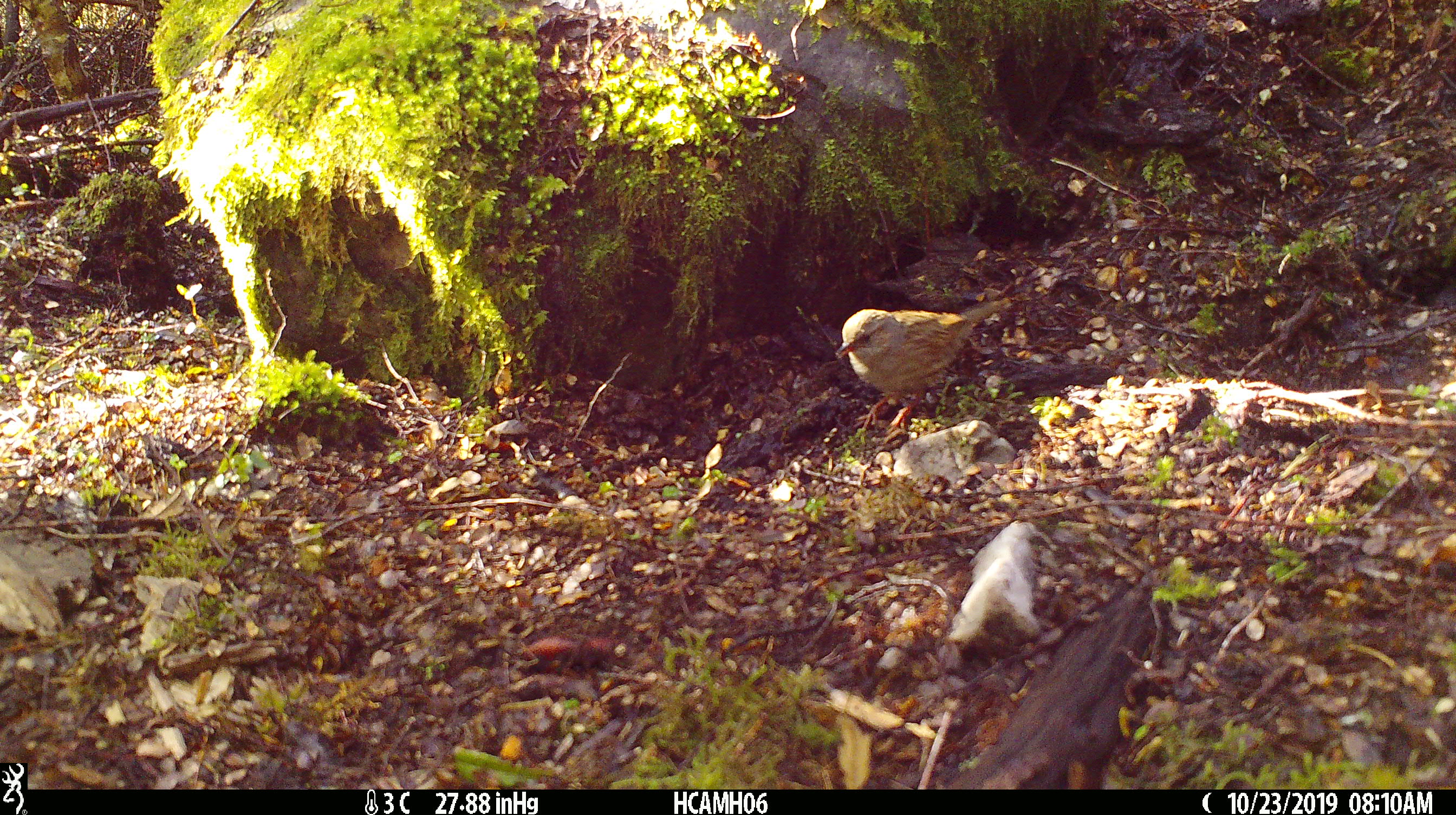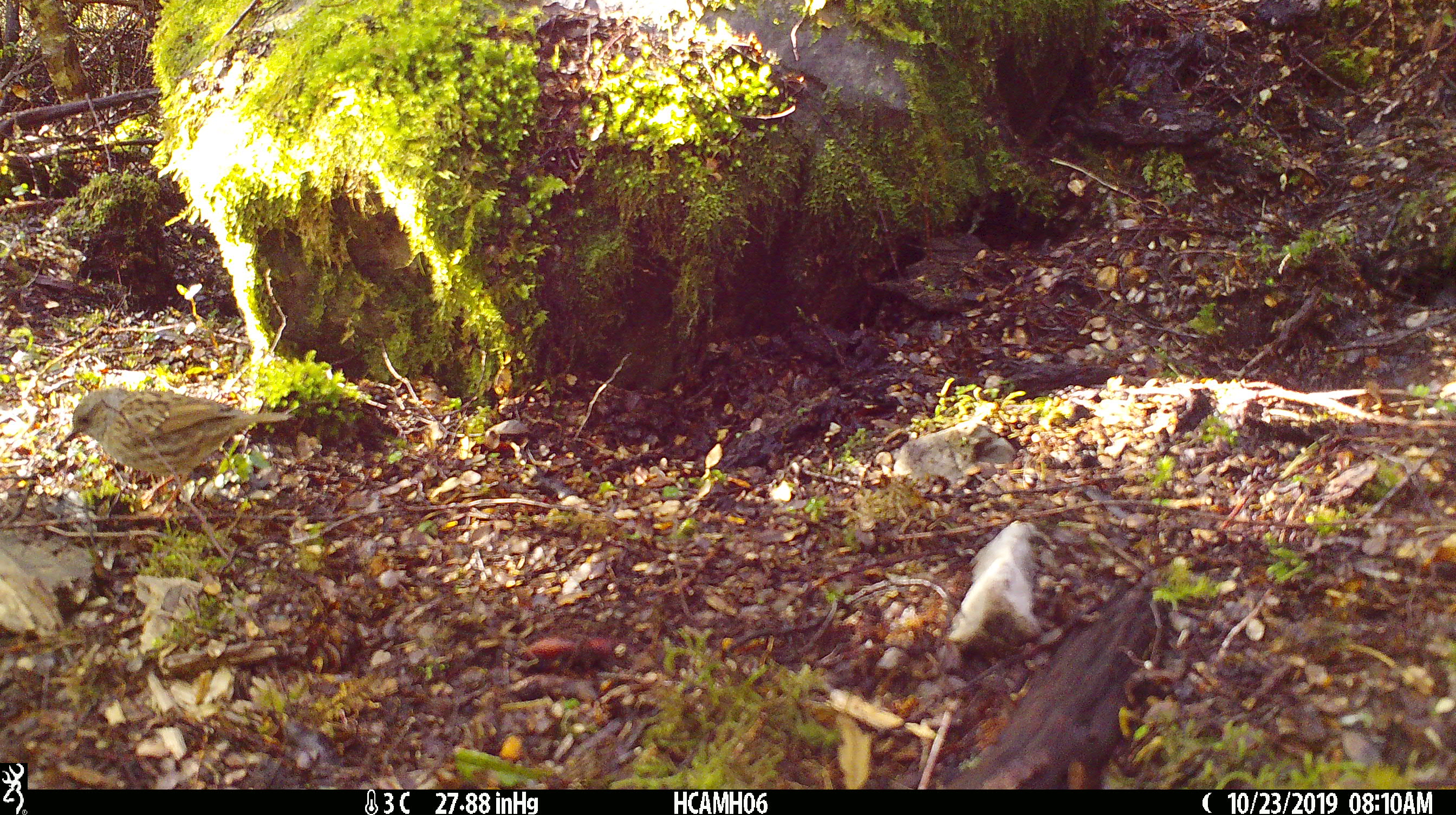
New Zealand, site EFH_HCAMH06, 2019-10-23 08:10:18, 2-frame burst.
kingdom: Animalia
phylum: Chordata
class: Aves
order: Passeriformes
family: Prunellidae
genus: Prunella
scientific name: Prunella modularis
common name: dunnock